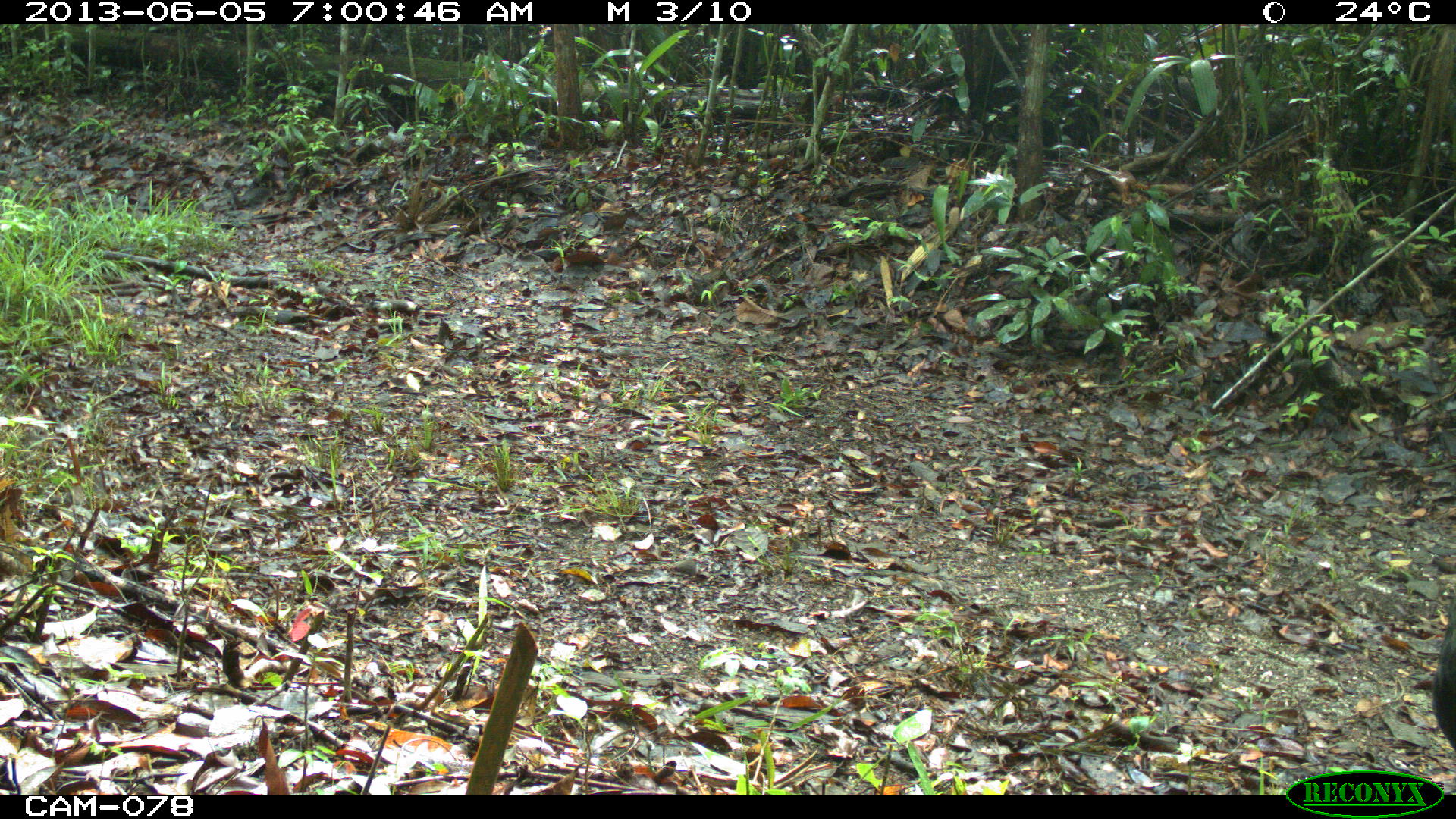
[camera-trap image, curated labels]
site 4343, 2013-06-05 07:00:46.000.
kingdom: Animalia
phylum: Chordata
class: Aves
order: Galliformes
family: Cracidae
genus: Crax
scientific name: Crax rubra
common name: great curassow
Crax rubra (great curassow), count 1, sex male.